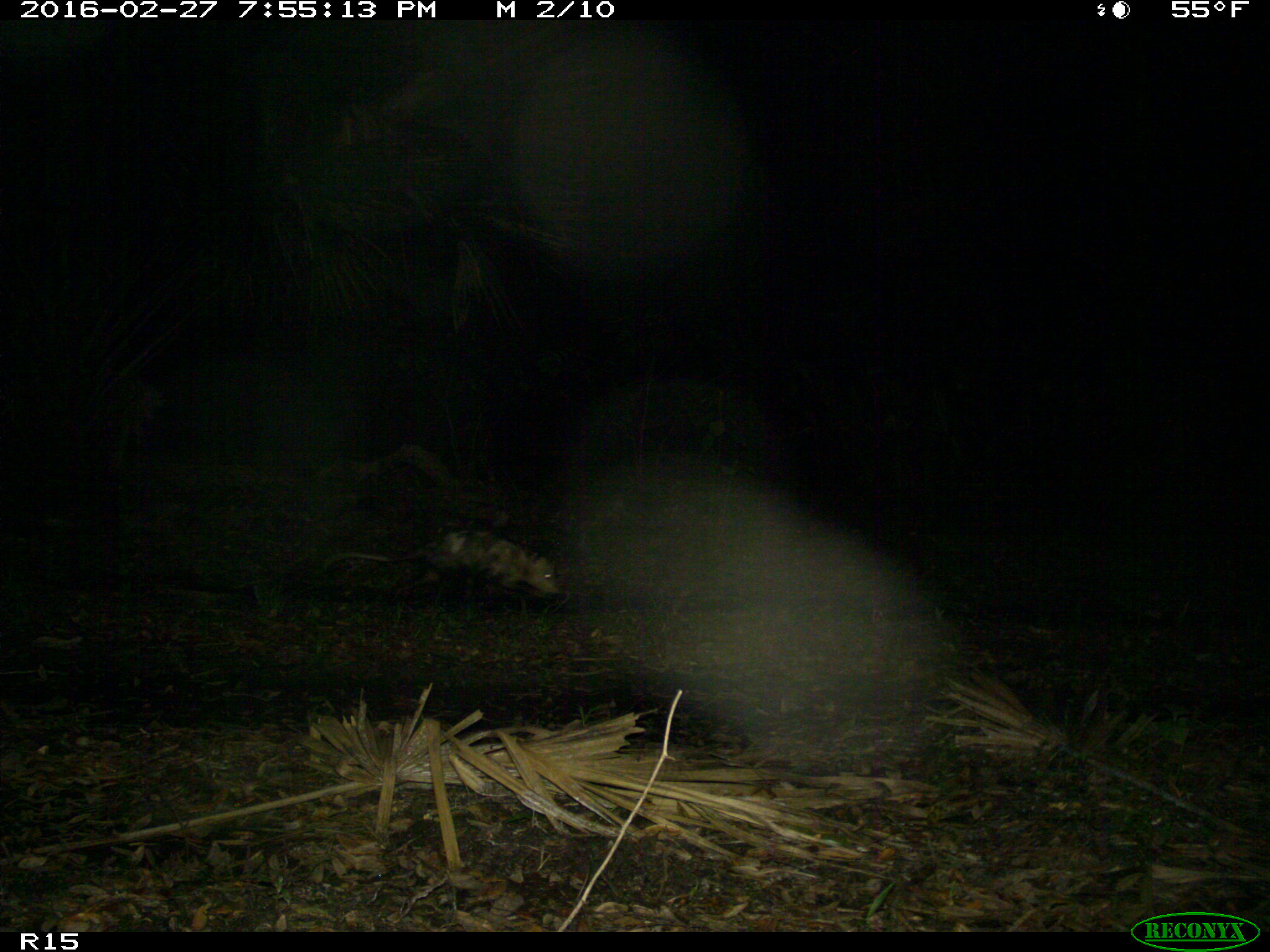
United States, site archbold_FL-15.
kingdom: Animalia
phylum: Chordata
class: Mammalia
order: Didelphimorphia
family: Didelphidae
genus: Didelphis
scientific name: Didelphis virginiana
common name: virginia opossum